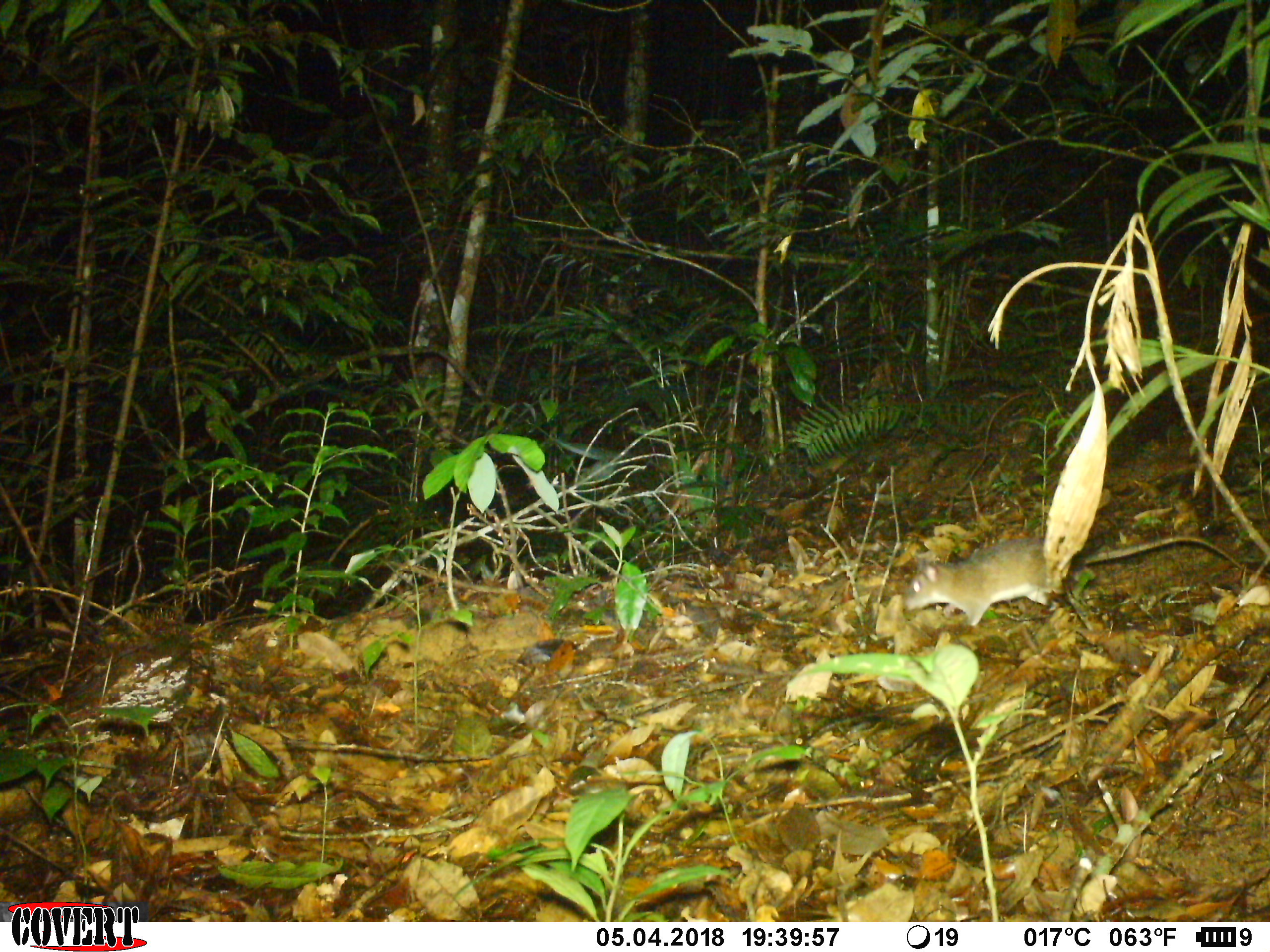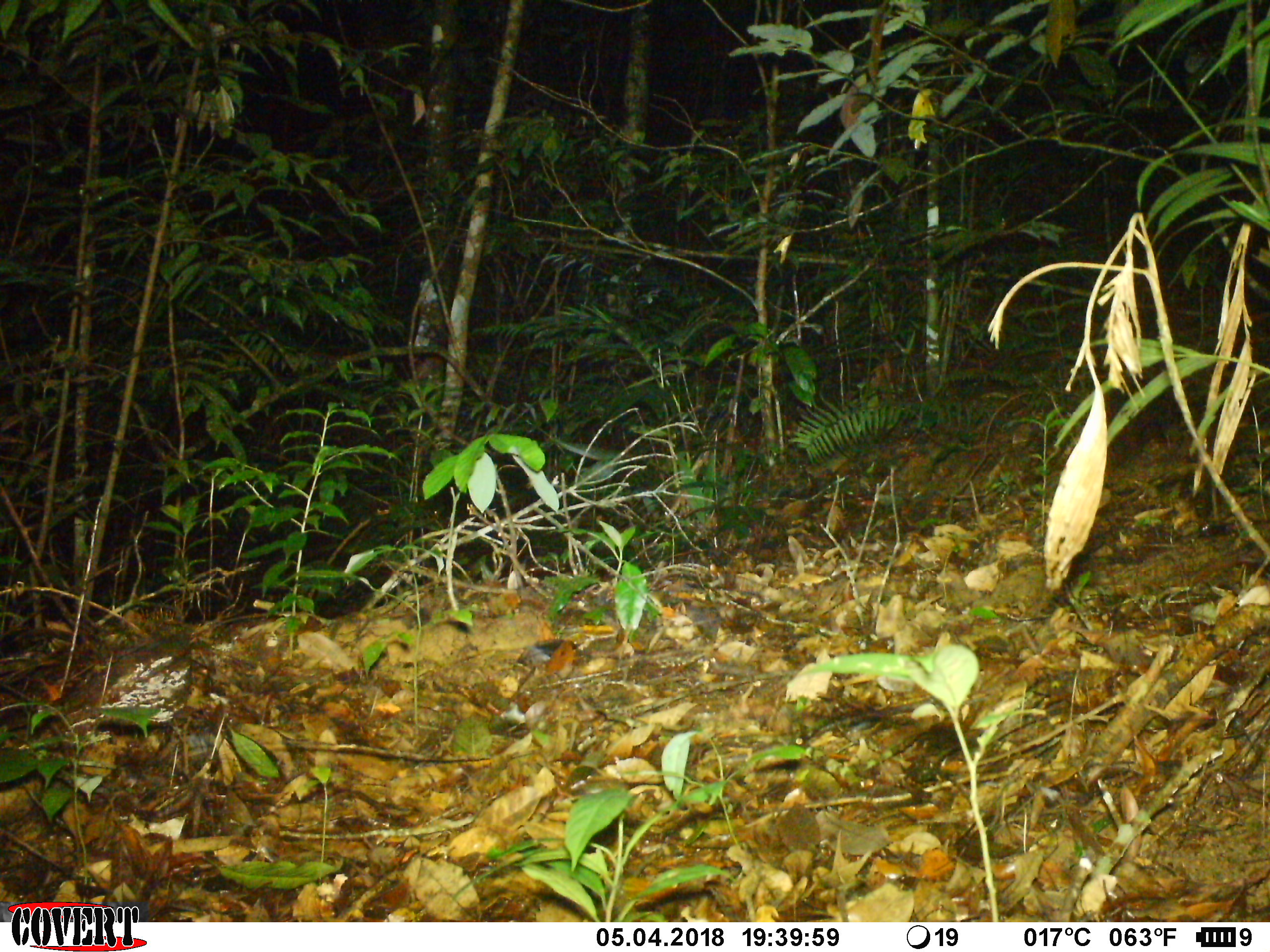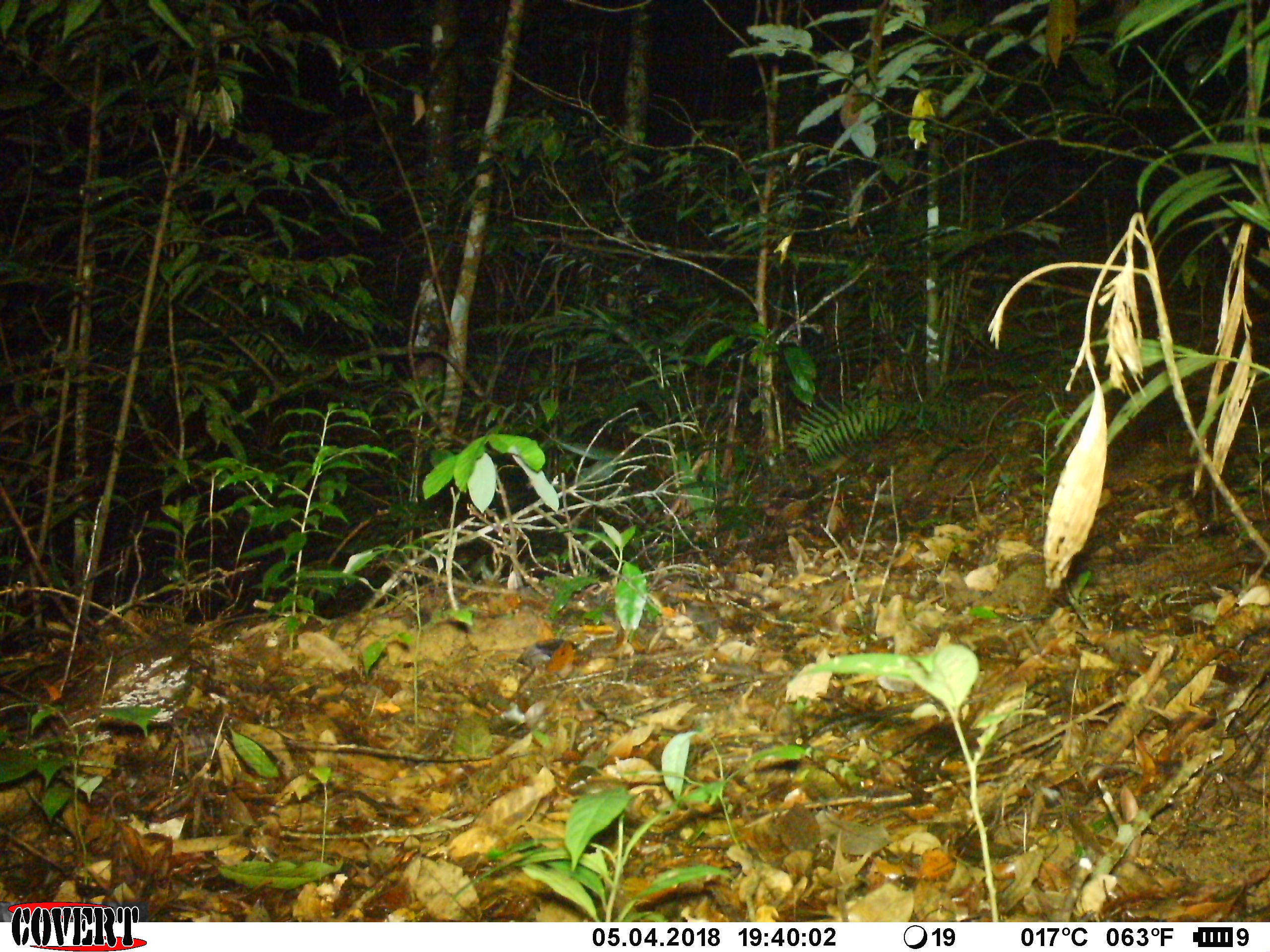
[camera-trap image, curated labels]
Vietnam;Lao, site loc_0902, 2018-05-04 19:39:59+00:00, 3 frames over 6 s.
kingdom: Animalia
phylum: Chordata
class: Mammalia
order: Rodentia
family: Muridae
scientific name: Muridae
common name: old-world mice and rats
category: unidentified murid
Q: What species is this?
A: Unidentified murid (old-world mice and rats) (Muridae).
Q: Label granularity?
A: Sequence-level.